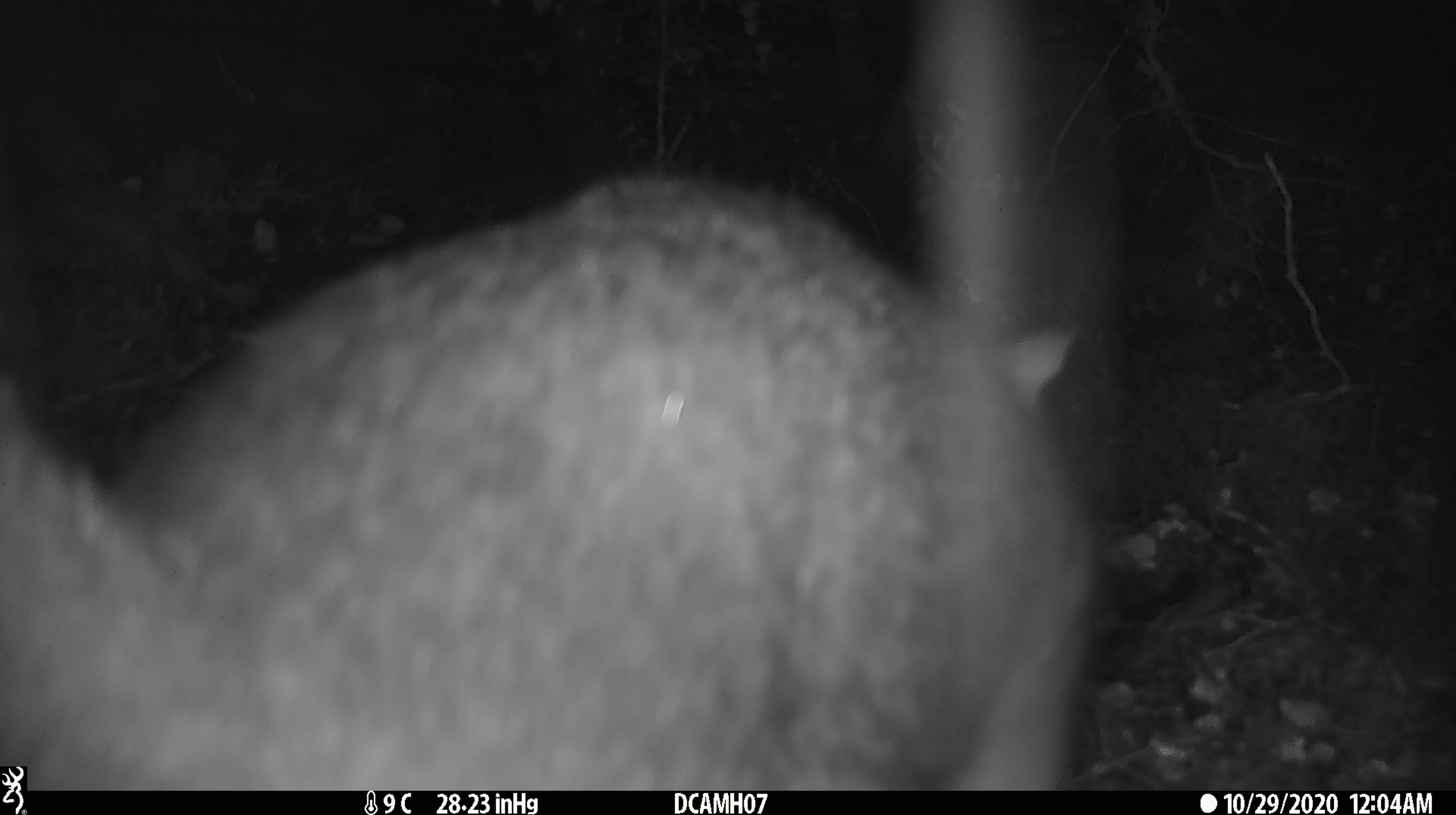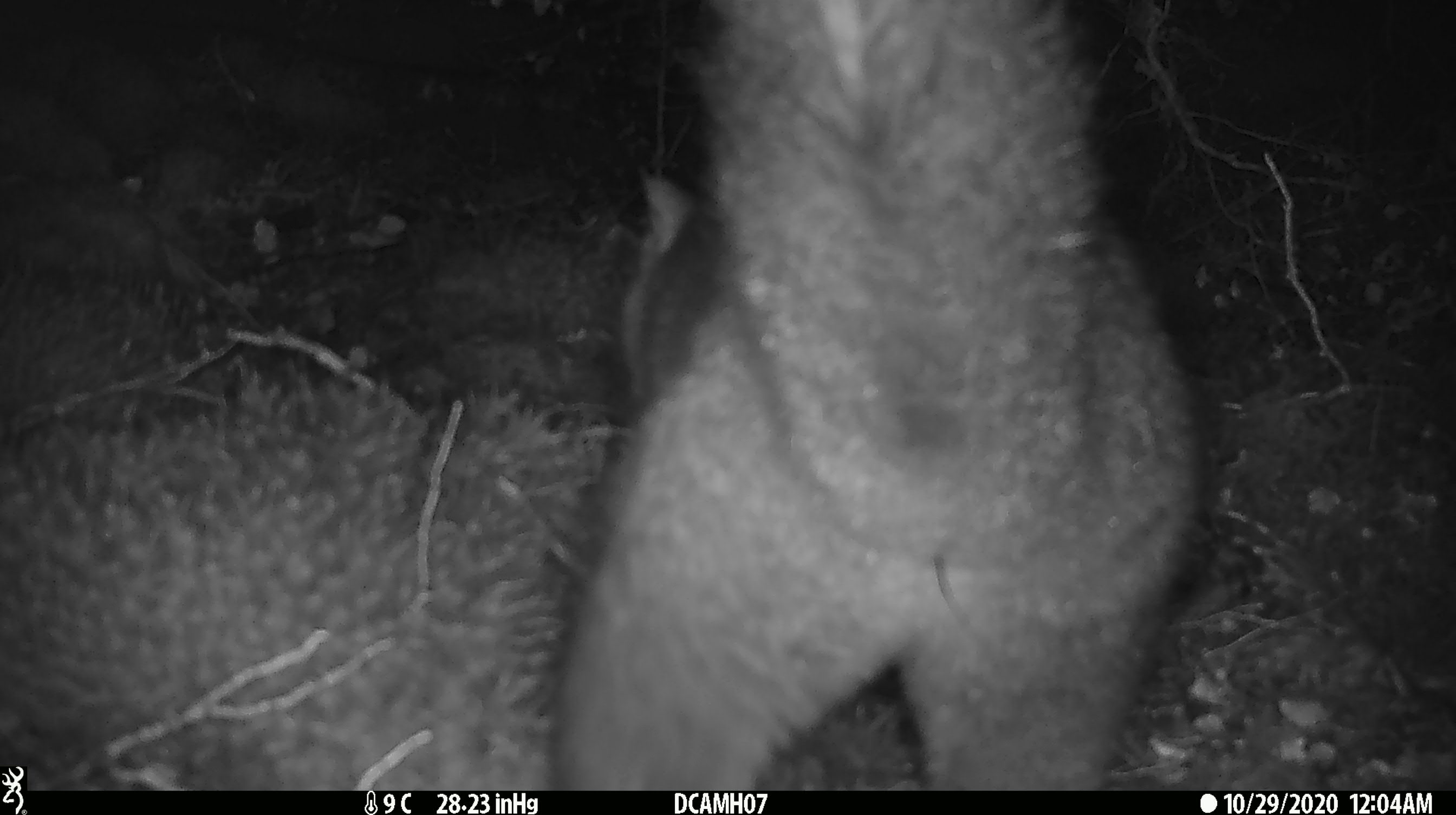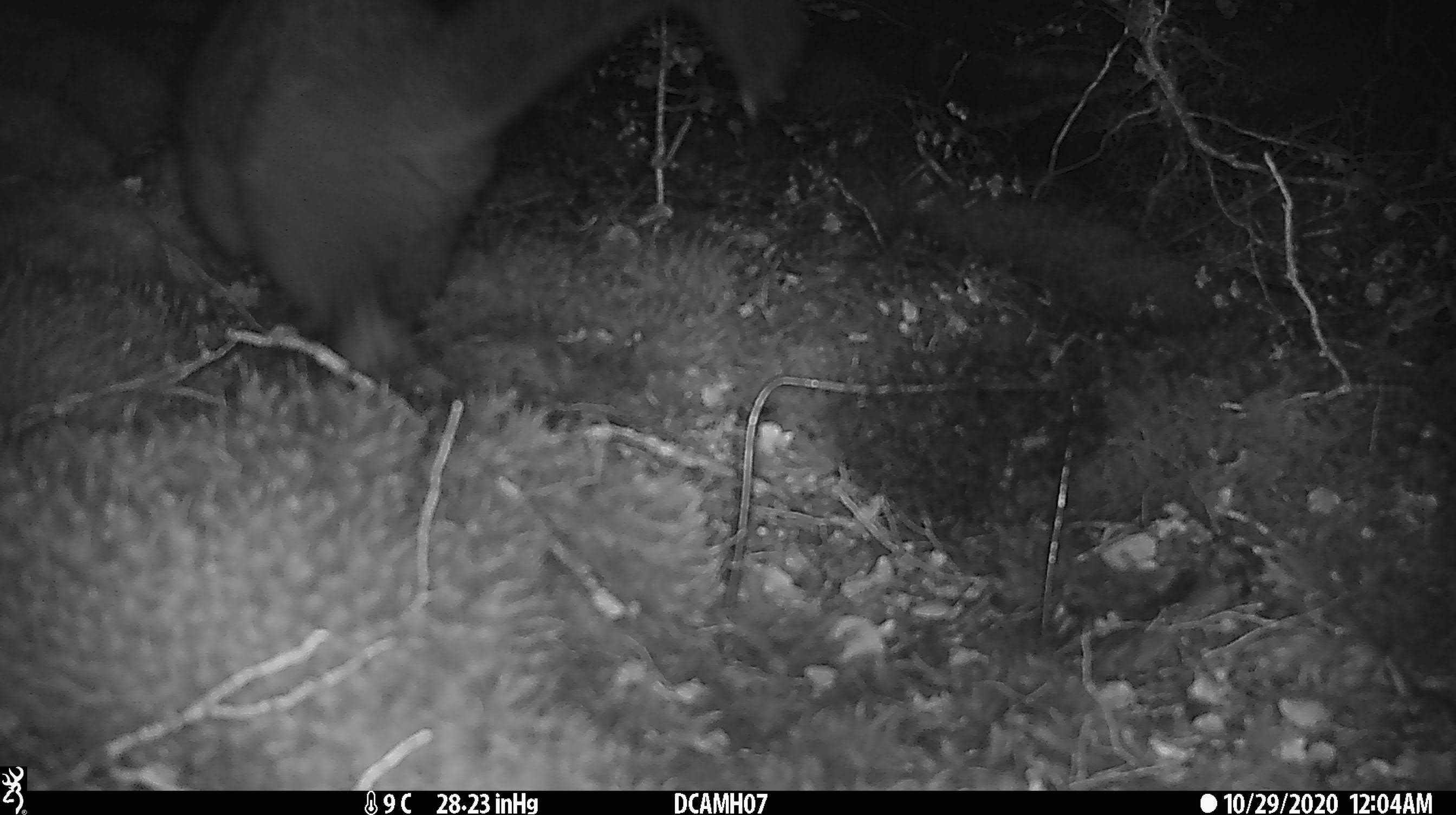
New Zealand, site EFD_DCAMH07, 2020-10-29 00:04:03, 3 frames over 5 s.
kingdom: Animalia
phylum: Chordata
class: Mammalia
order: Diprotodontia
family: Phalangeridae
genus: Trichosurus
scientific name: Trichosurus vulpecula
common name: common brushtail possum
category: possum